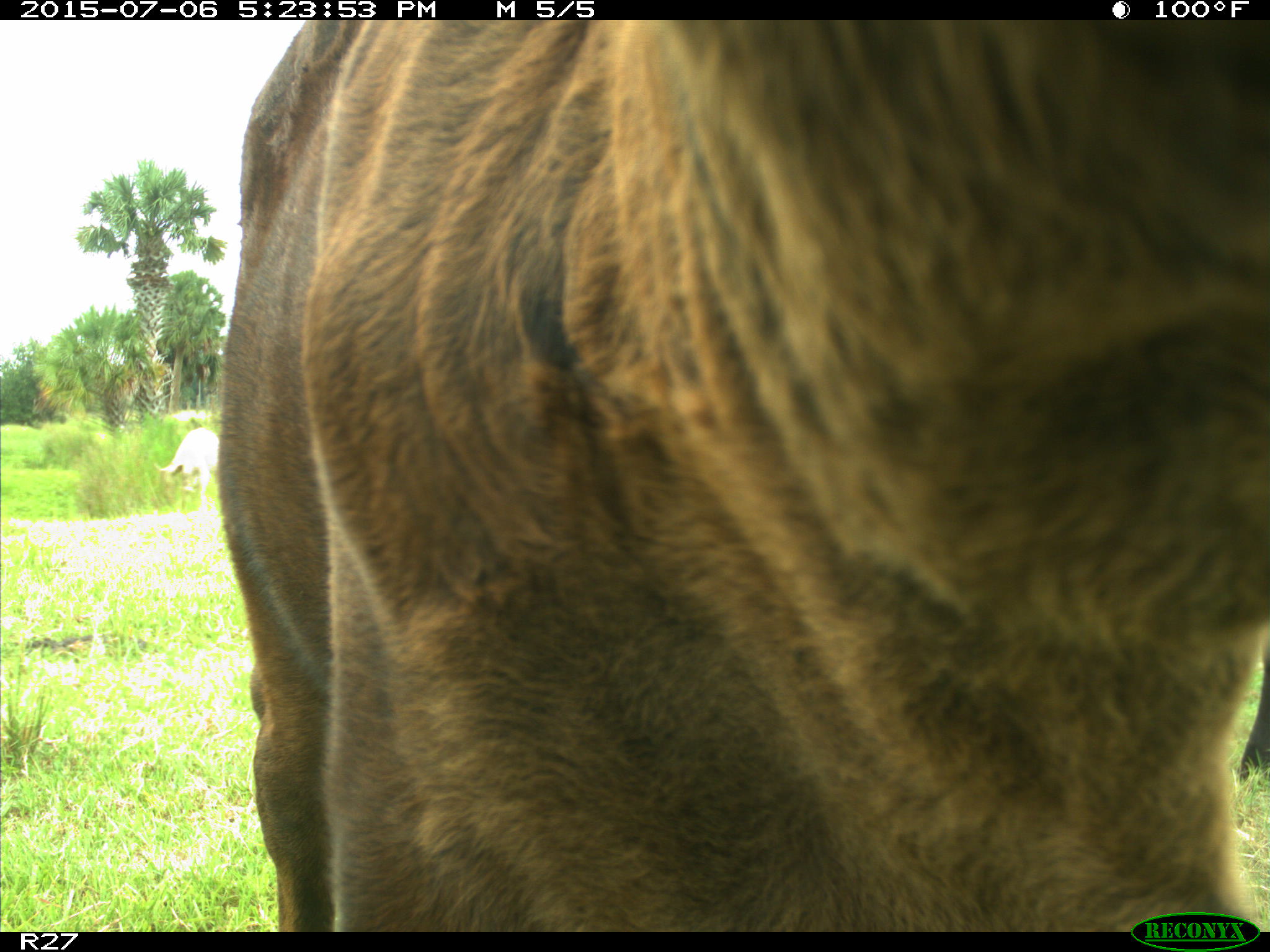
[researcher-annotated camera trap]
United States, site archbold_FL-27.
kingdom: Animalia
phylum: Chordata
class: Mammalia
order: Artiodactyla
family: Bovidae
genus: Bos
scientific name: Bos taurus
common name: domestic cow